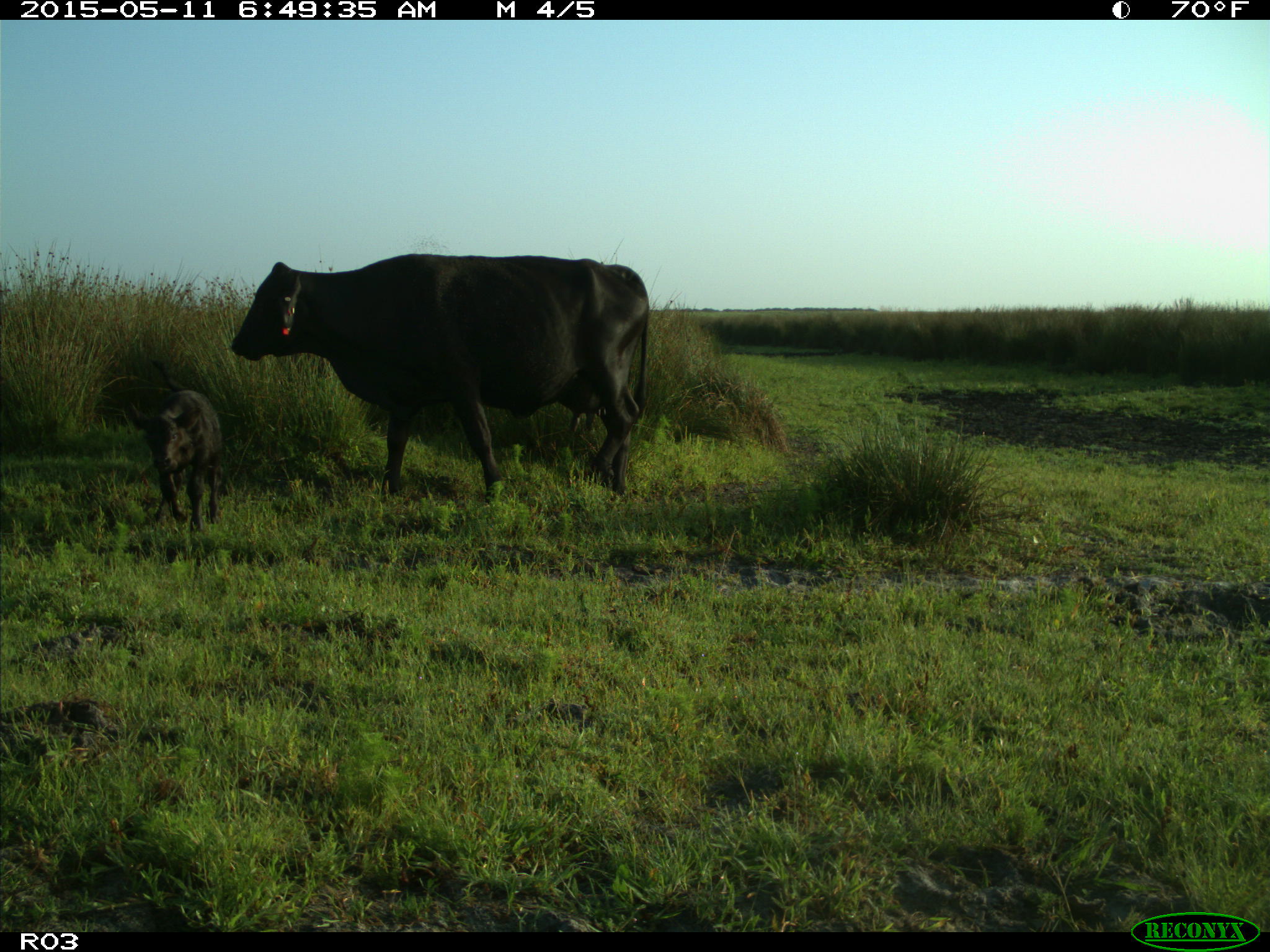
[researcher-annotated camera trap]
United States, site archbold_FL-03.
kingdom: Animalia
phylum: Chordata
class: Mammalia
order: Artiodactyla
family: Bovidae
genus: Bos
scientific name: Bos taurus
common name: domestic cow